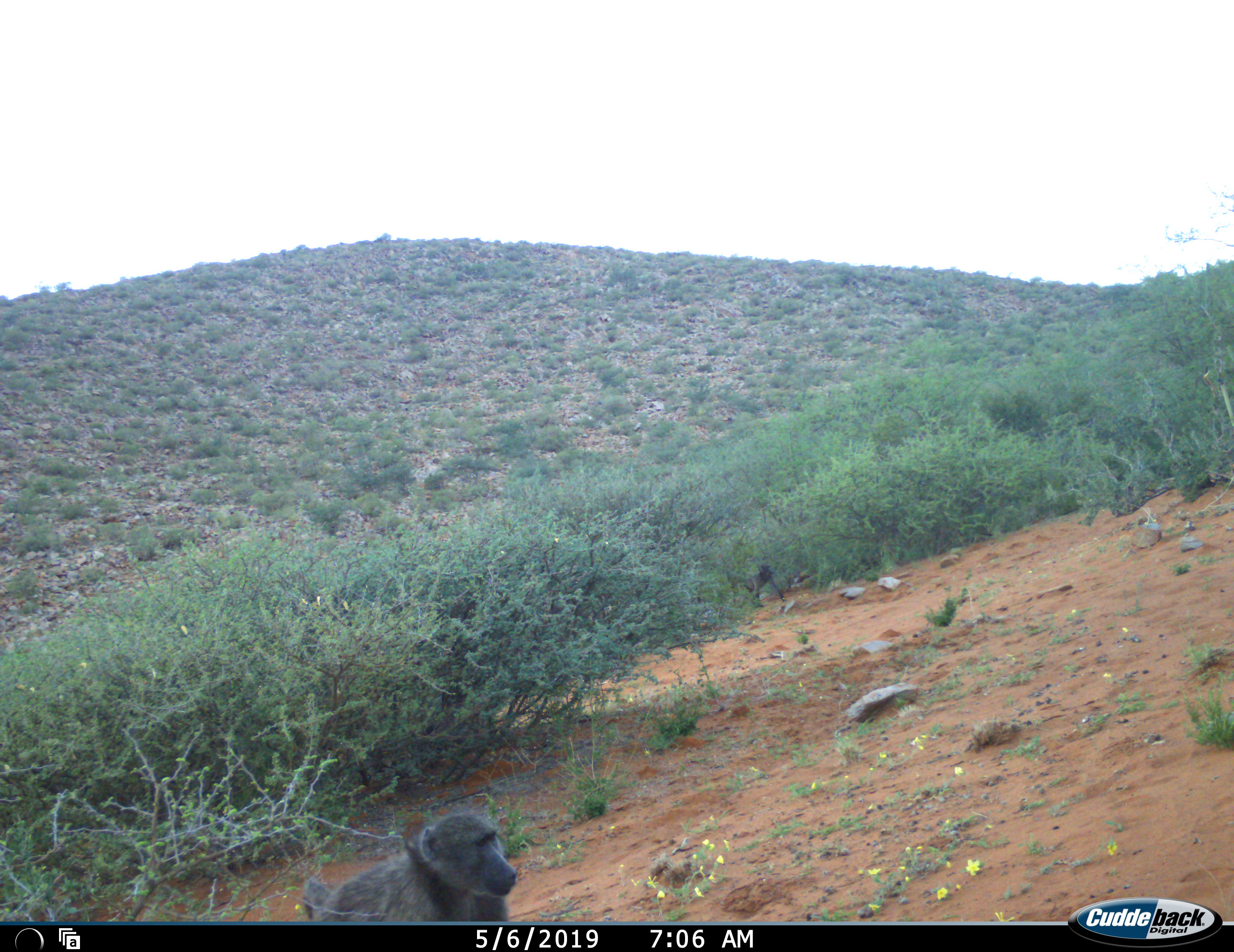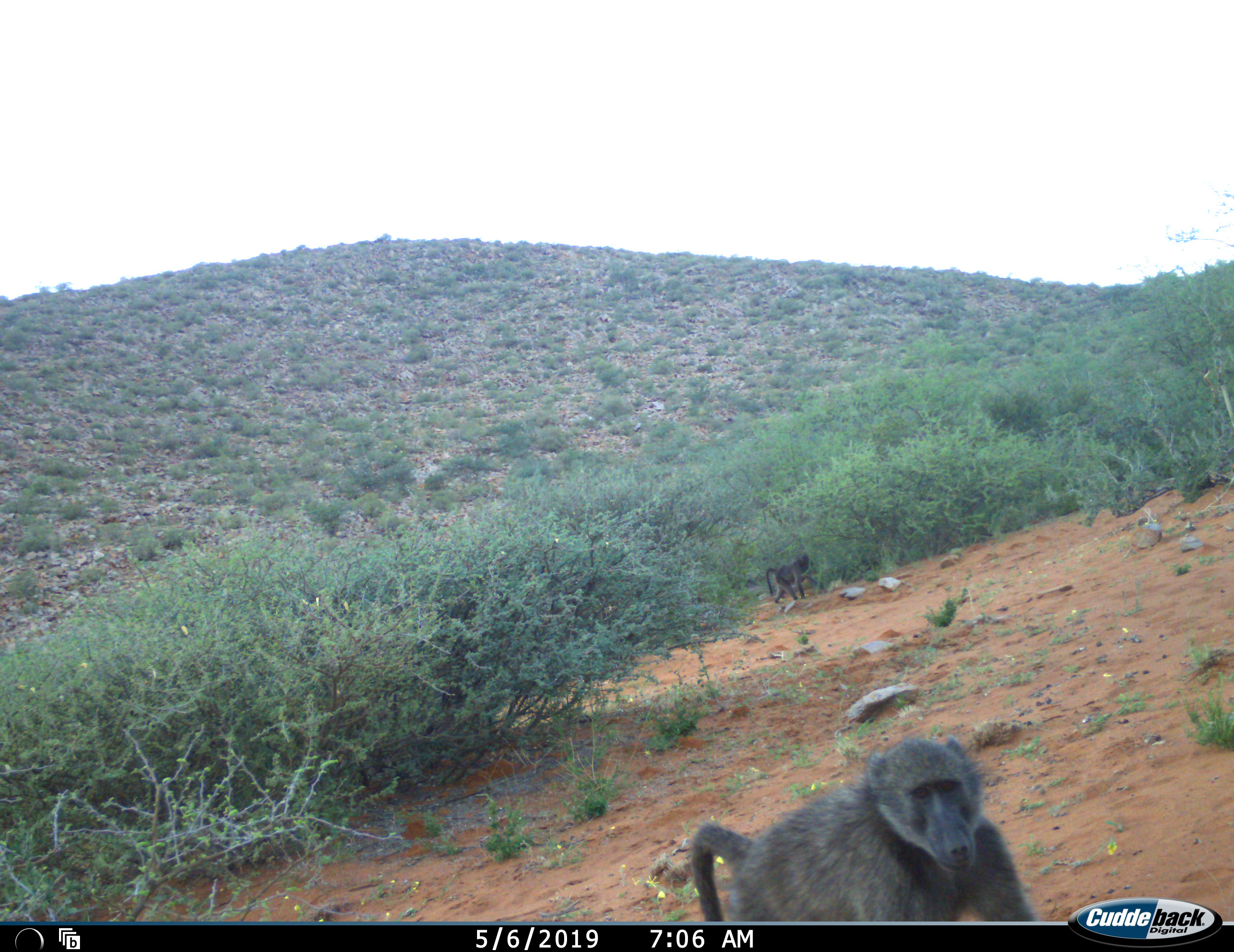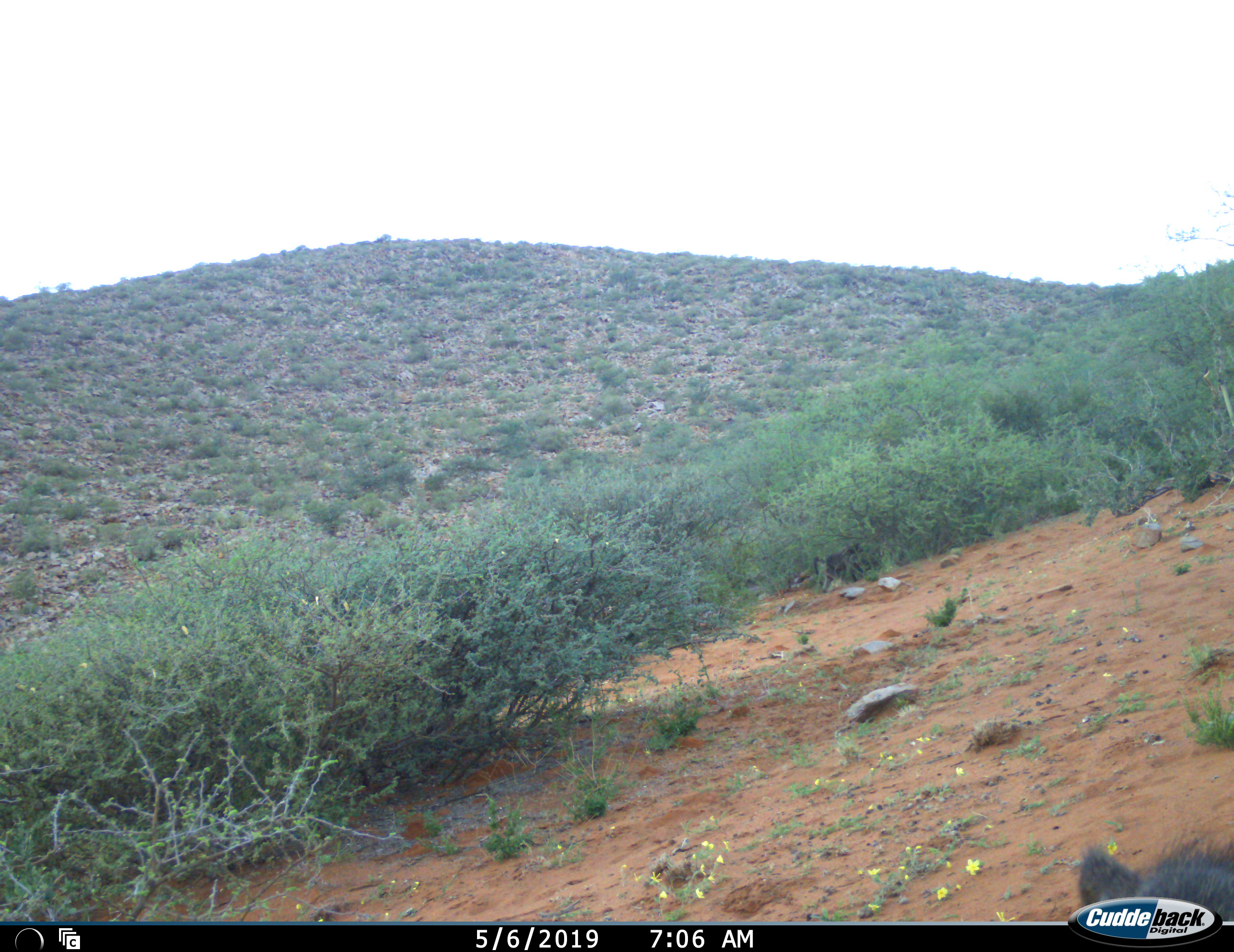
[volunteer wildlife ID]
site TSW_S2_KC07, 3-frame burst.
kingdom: Animalia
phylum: Chordata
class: Mammalia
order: Primates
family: Cercopithecidae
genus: Papio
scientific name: Papio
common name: baboon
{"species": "baboon (Papio)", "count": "2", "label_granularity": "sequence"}